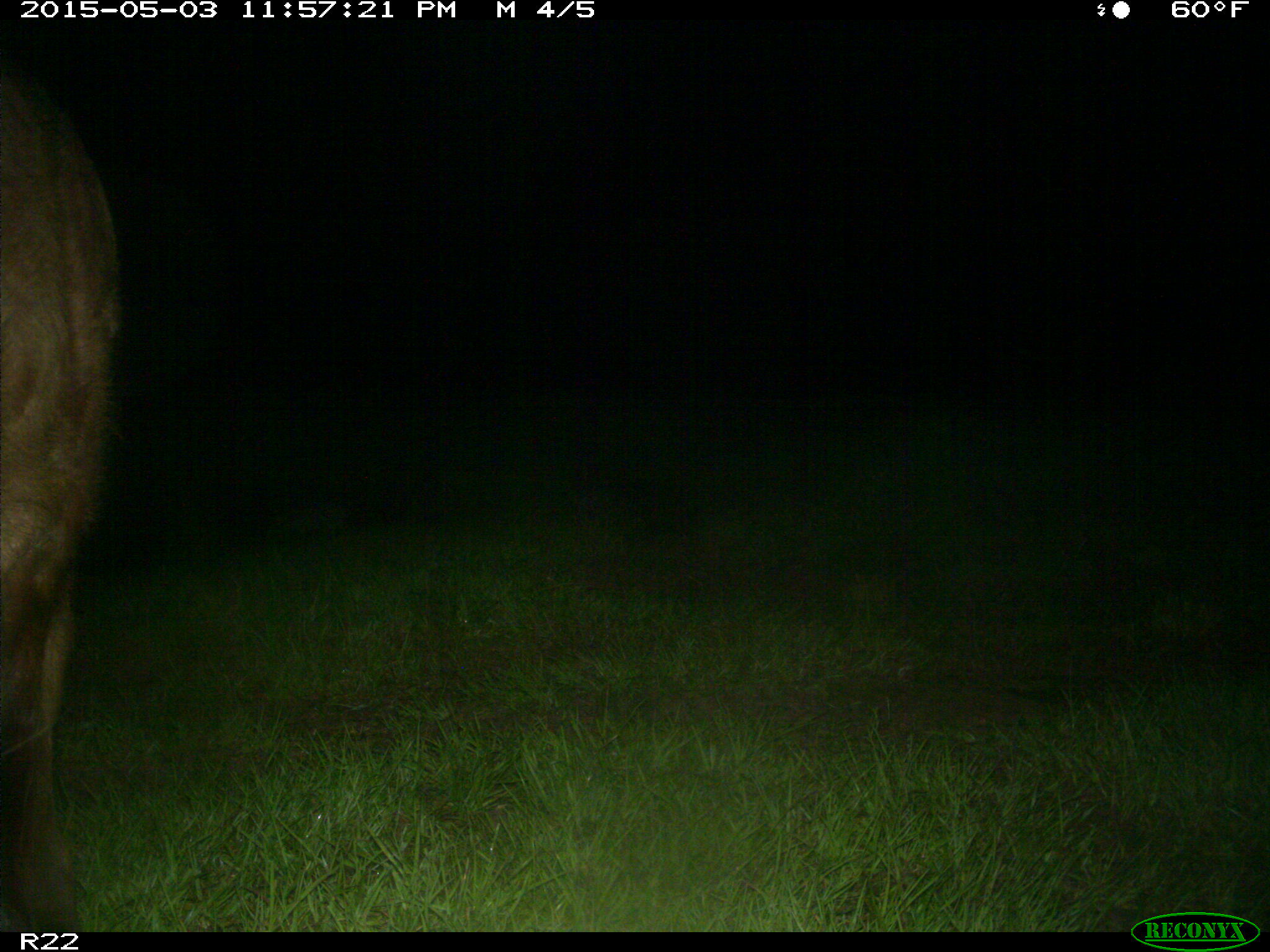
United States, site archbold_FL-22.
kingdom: Animalia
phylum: Chordata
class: Mammalia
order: Artiodactyla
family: Bovidae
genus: Bos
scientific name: Bos taurus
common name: domestic cow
Bos taurus (domestic cow).